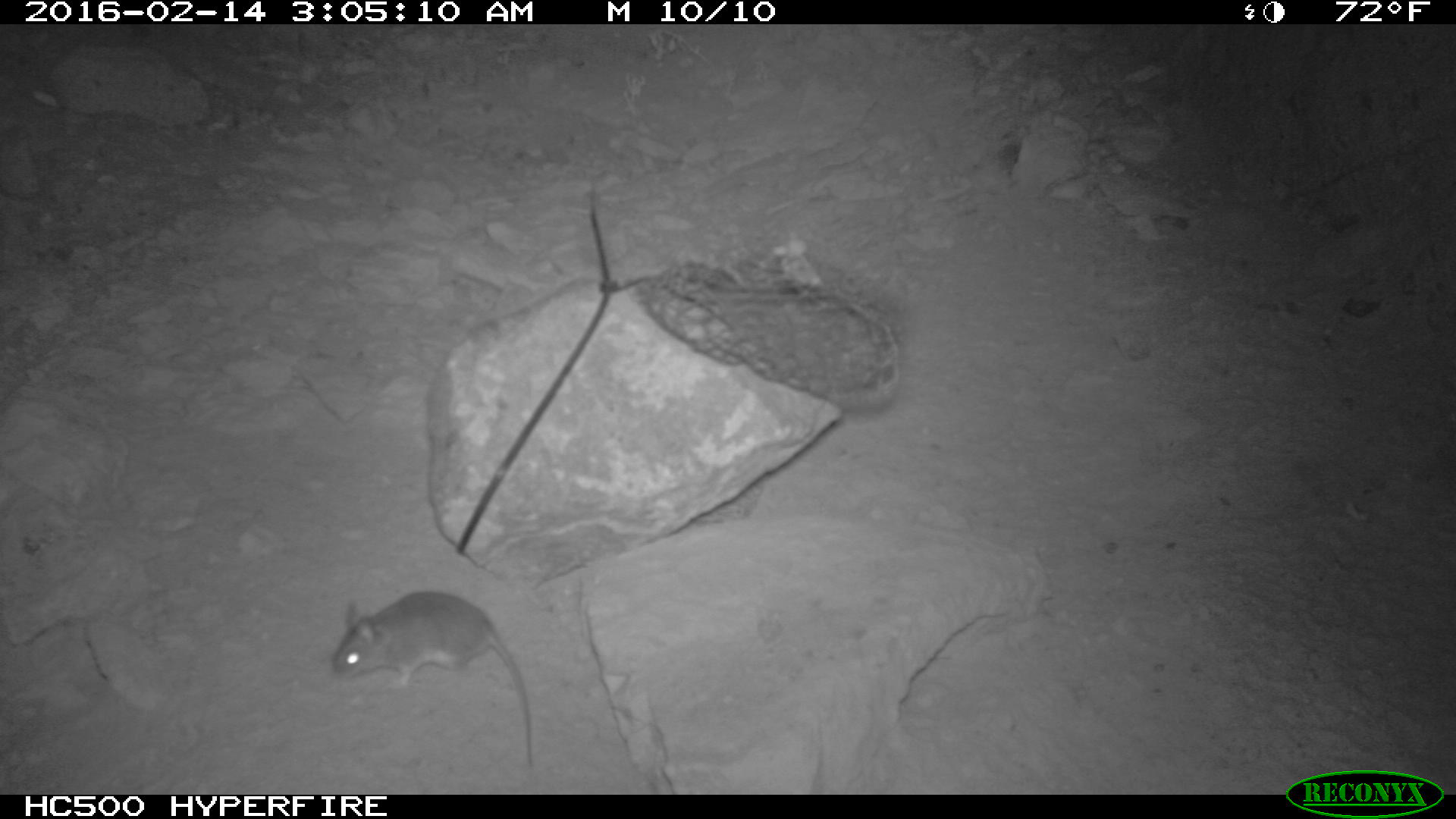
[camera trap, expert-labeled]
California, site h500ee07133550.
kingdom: Animalia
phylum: Chordata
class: Mammalia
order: Rodentia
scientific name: Rodentia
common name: rodent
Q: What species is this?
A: Rodent (Rodentia).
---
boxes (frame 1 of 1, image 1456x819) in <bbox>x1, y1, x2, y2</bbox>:
rodent: <bbox>326, 586, 533, 767</bbox>